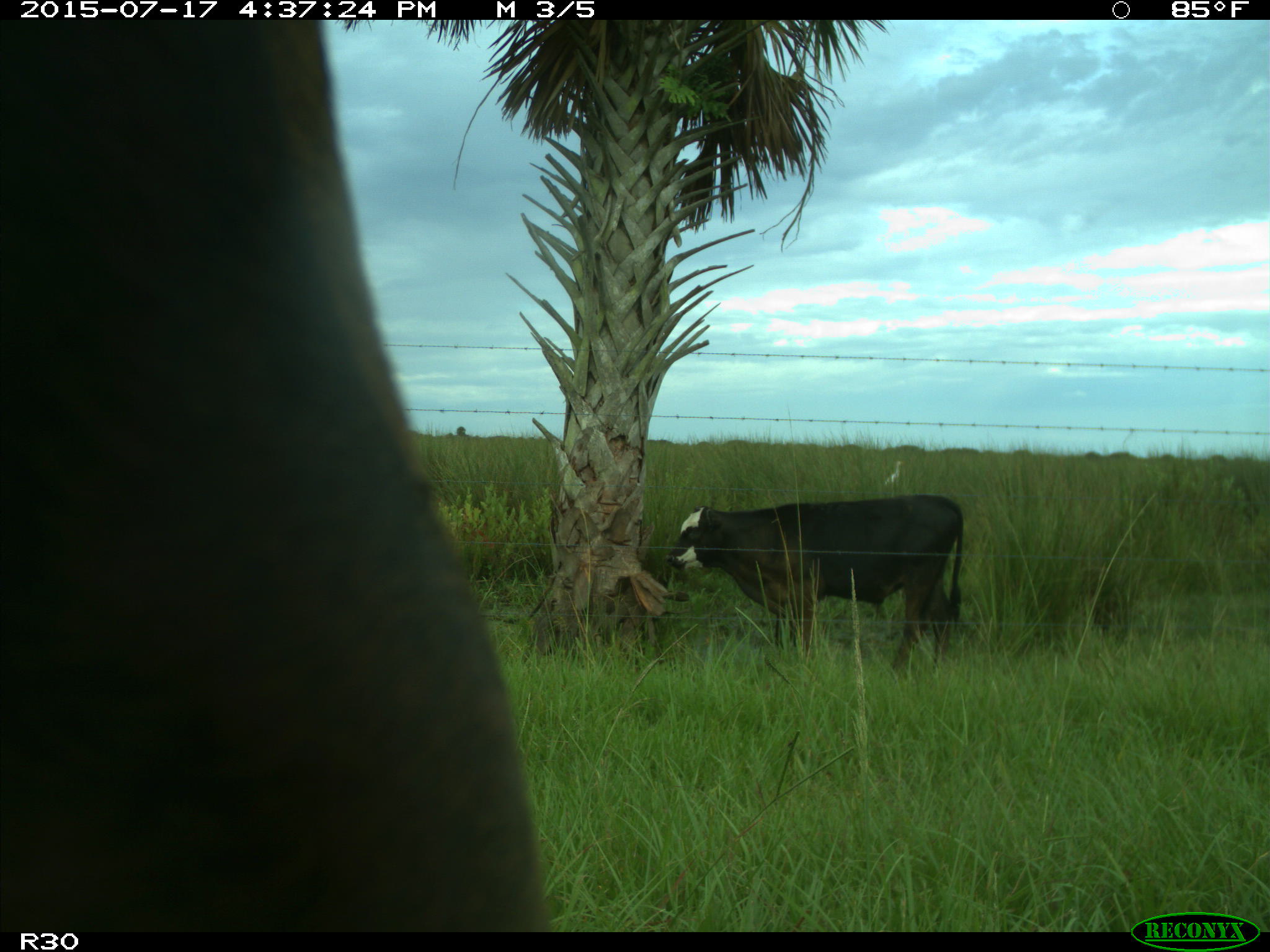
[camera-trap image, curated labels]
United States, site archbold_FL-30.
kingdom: Animalia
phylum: Chordata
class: Mammalia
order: Artiodactyla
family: Bovidae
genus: Bos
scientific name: Bos taurus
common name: domestic cow